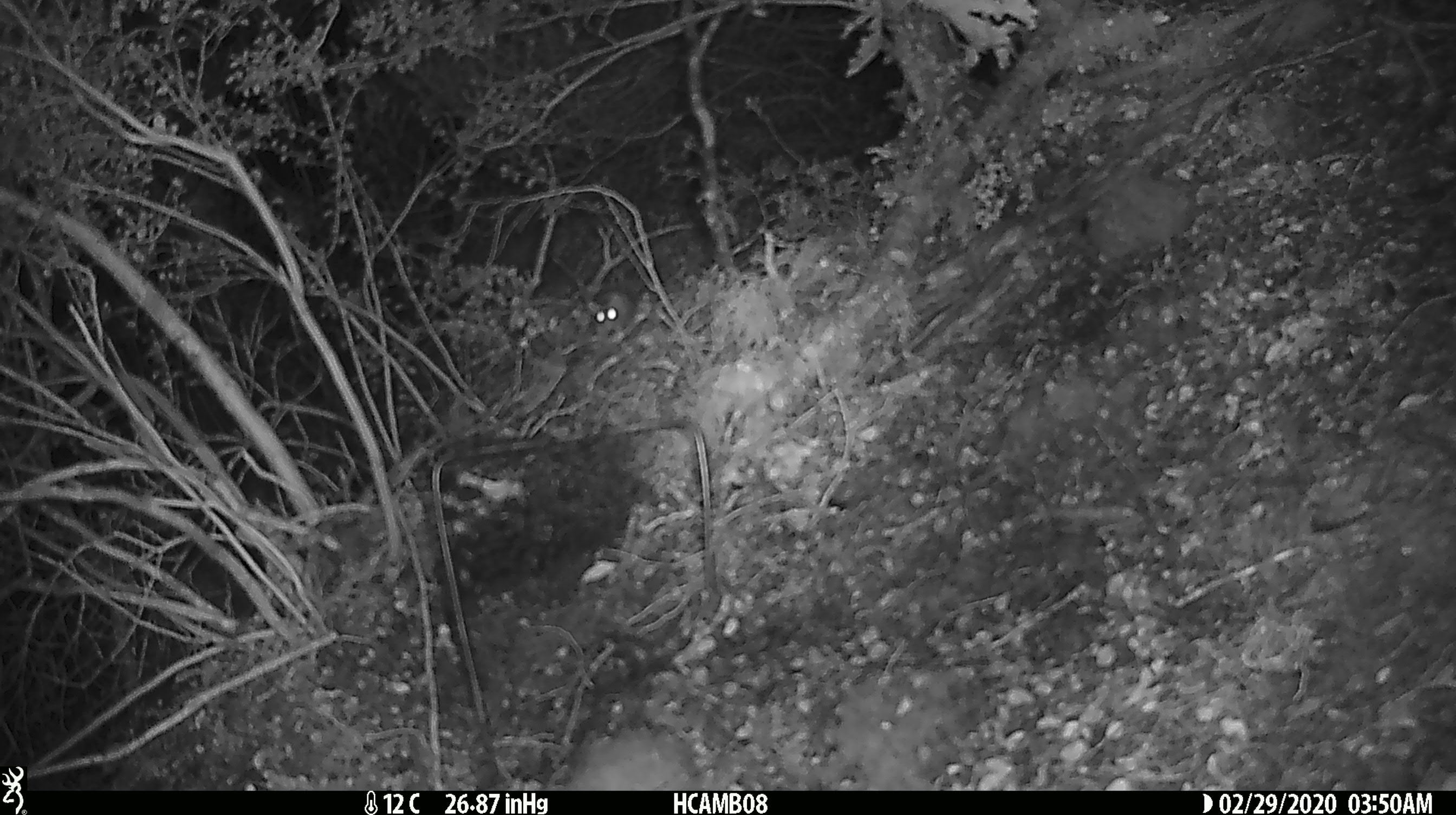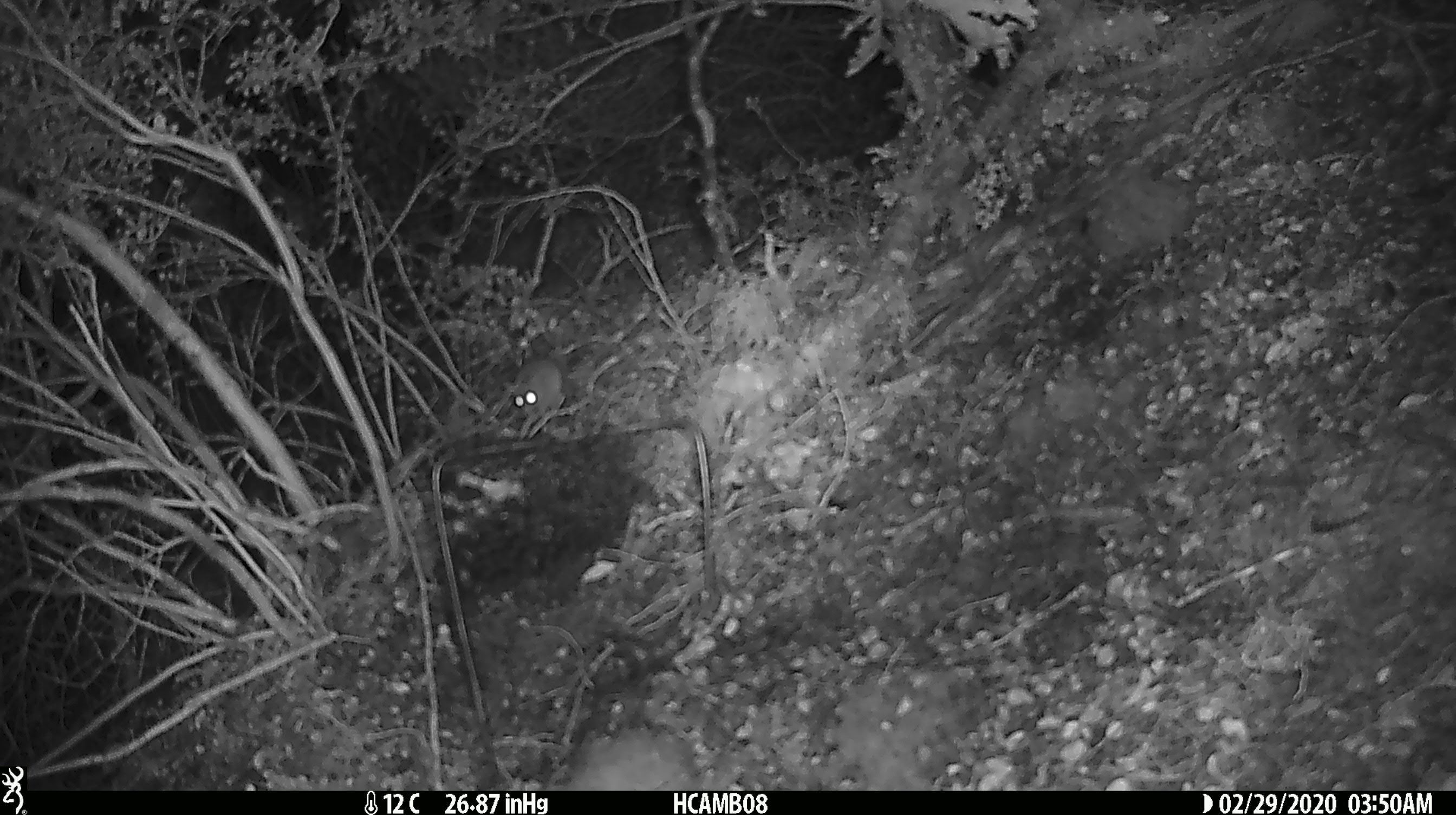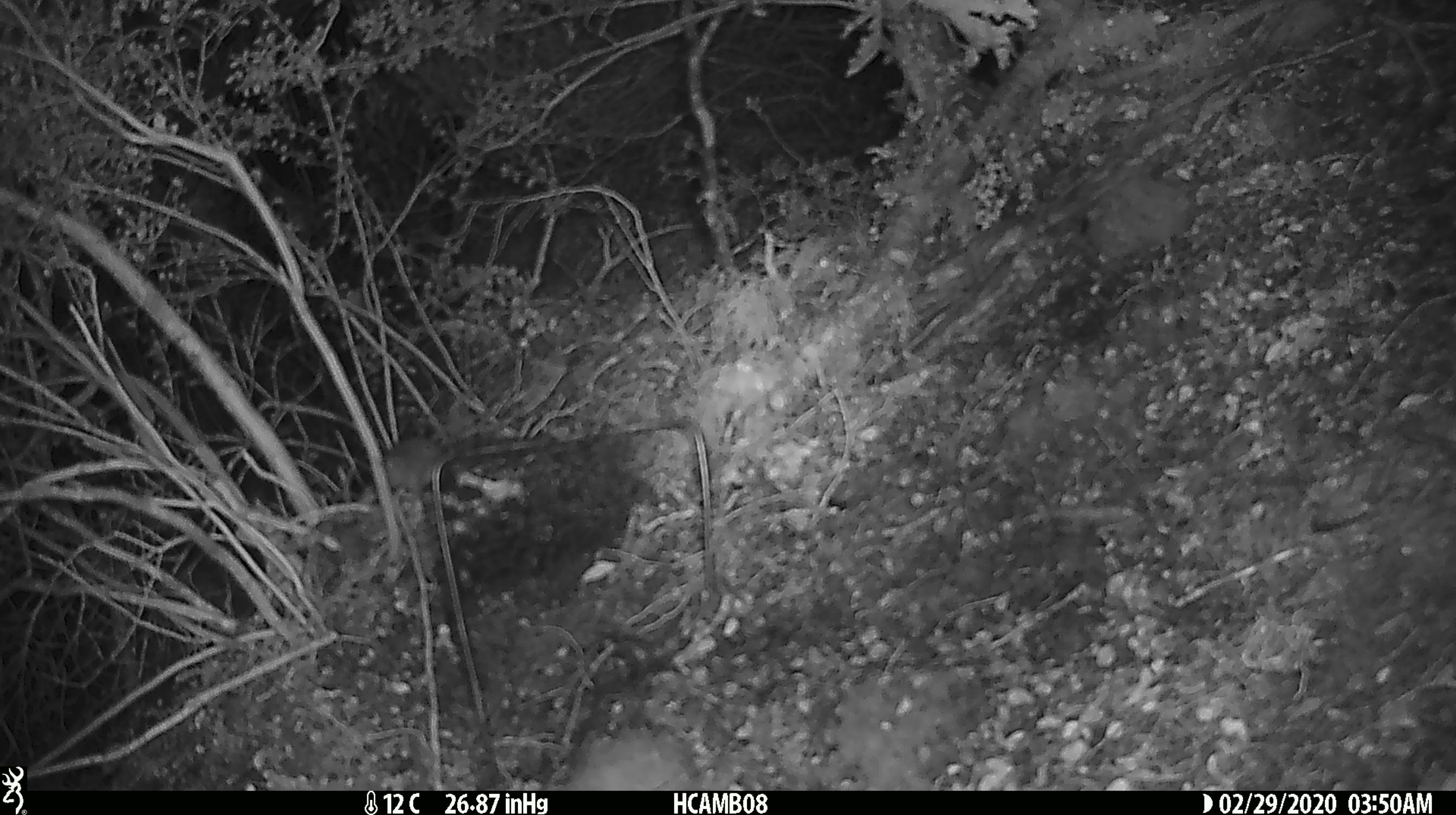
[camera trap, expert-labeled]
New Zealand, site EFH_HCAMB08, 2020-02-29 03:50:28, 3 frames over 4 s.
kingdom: Animalia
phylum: Chordata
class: Mammalia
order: Rodentia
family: Muridae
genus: Mus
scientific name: Mus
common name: mouse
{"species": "mouse (Mus)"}